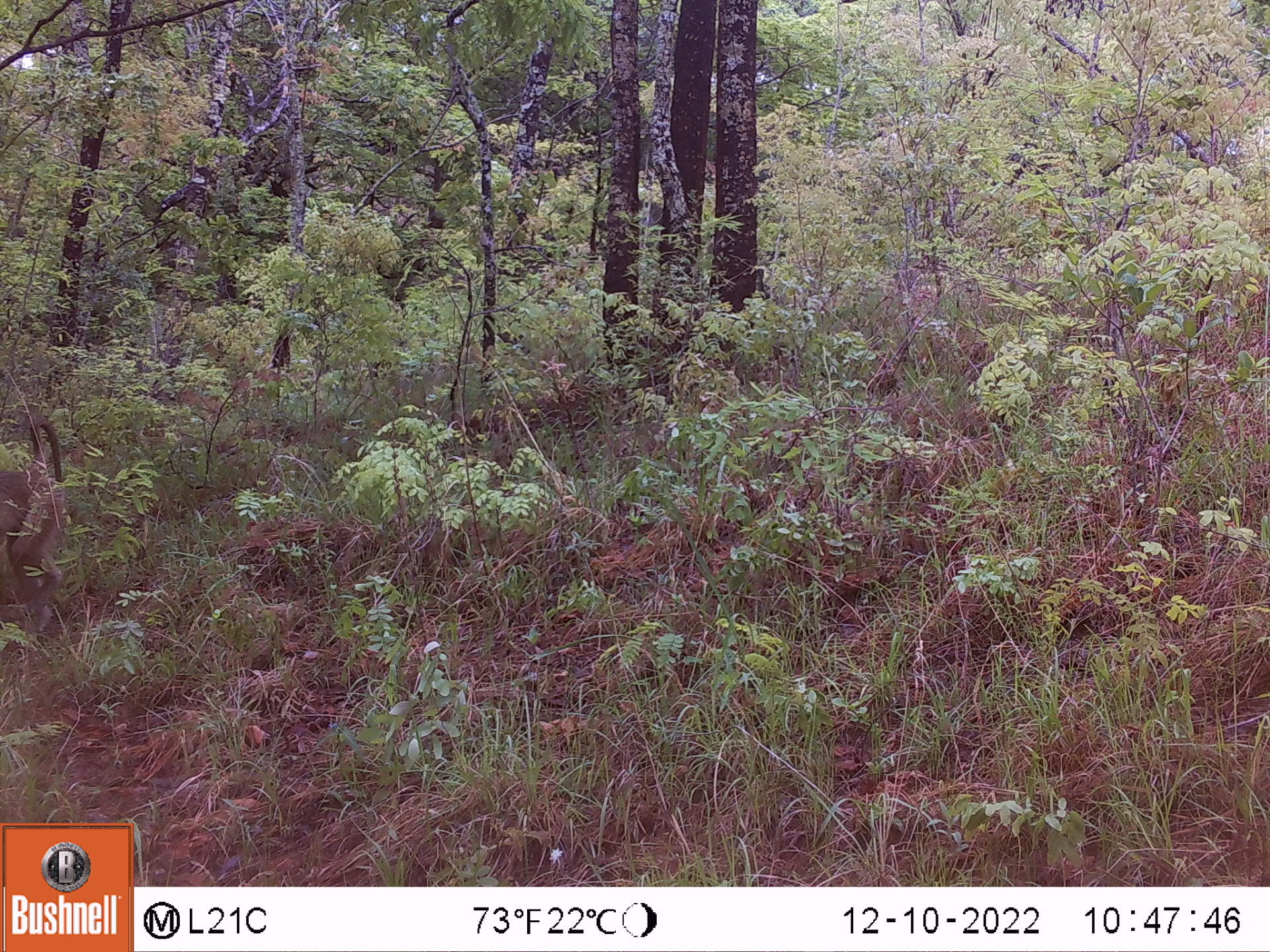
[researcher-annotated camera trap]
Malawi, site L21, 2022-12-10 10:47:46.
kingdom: Animalia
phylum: Chordata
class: Mammalia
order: Primates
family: Cercopithecidae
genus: Papio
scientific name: Papio cynocephalus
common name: yellow baboon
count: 1